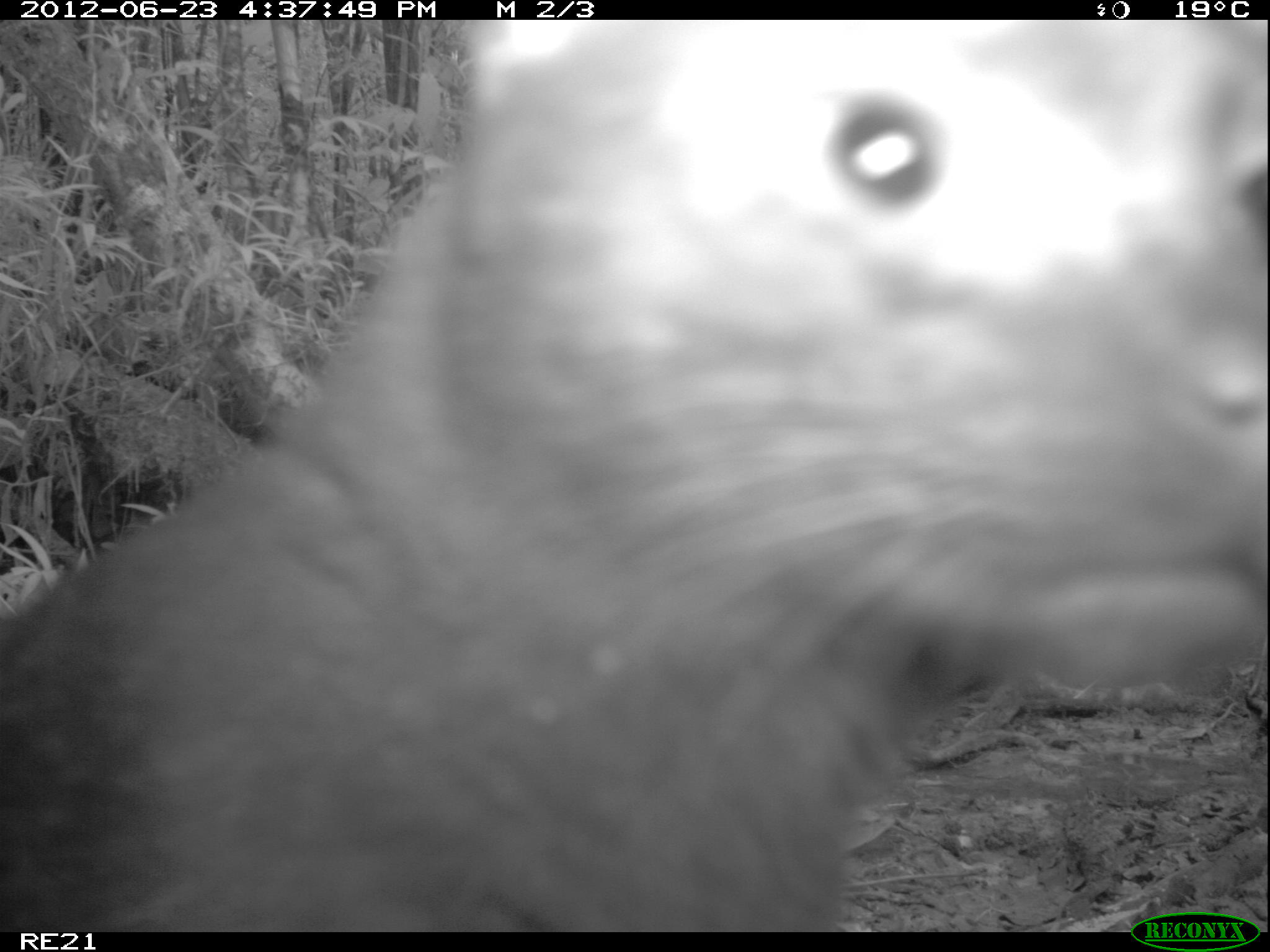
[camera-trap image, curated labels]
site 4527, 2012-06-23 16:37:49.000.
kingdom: Animalia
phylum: Chordata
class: Mammalia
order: Carnivora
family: Felidae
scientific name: Felidae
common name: felids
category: felis sp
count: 1